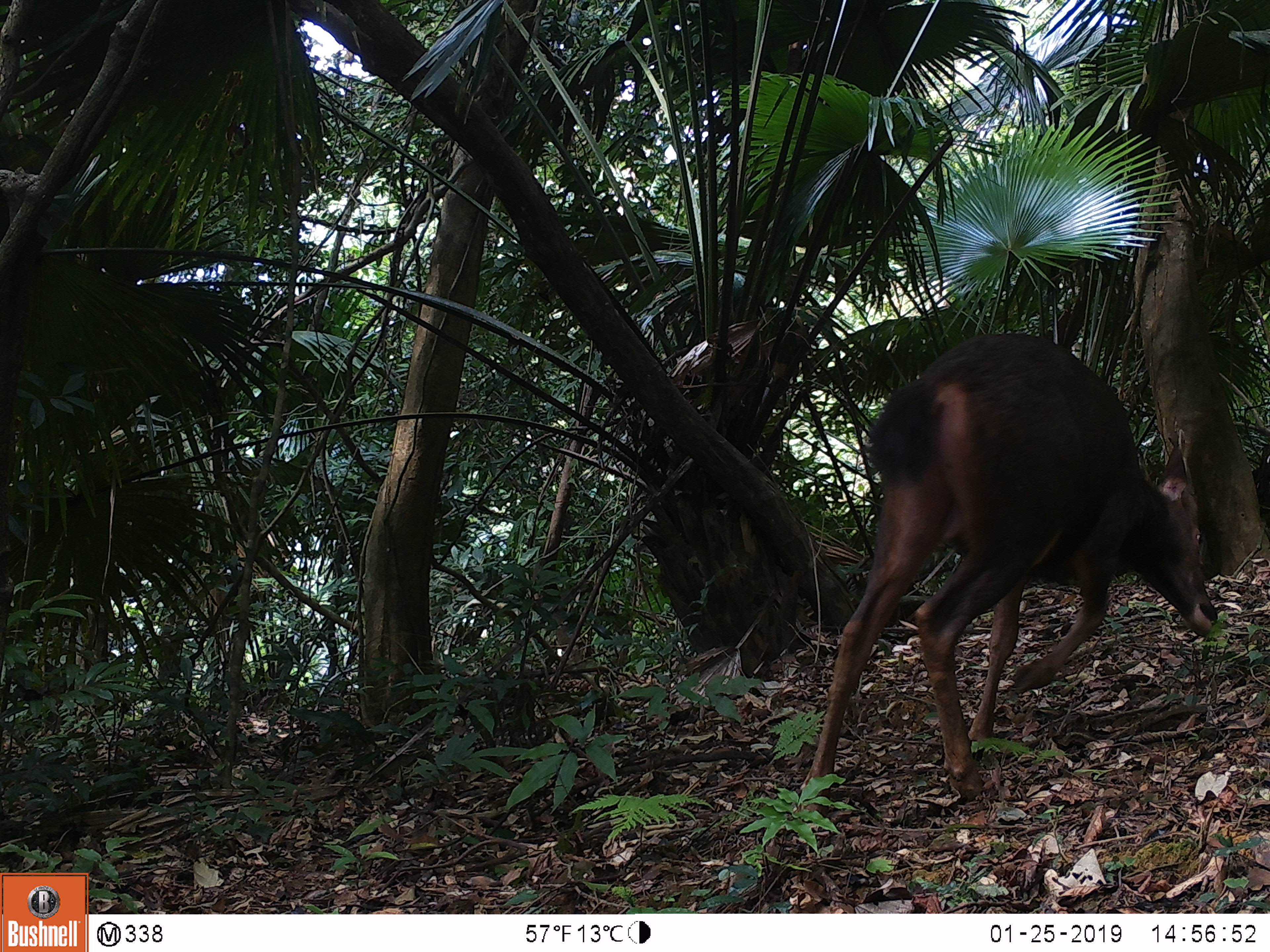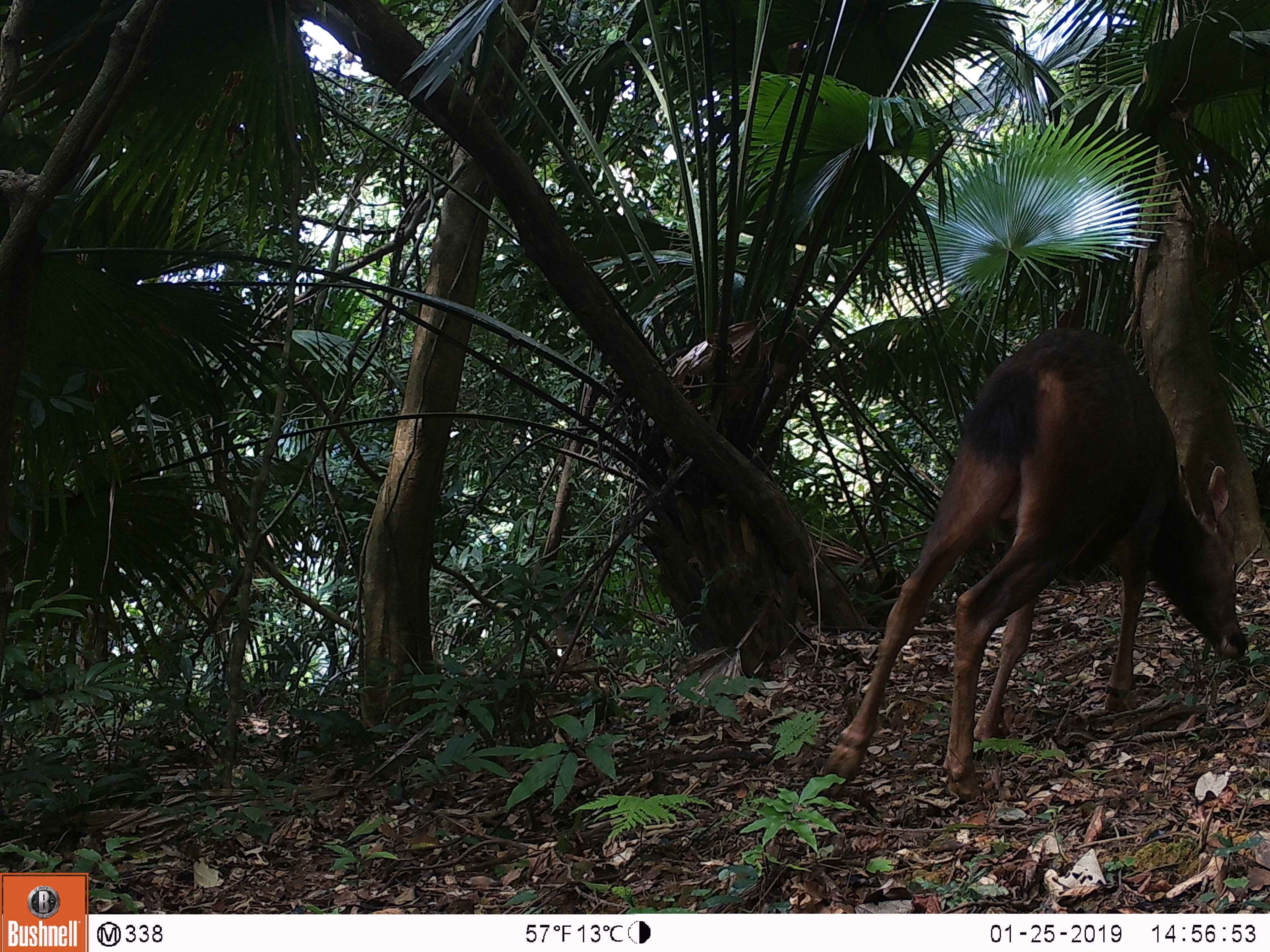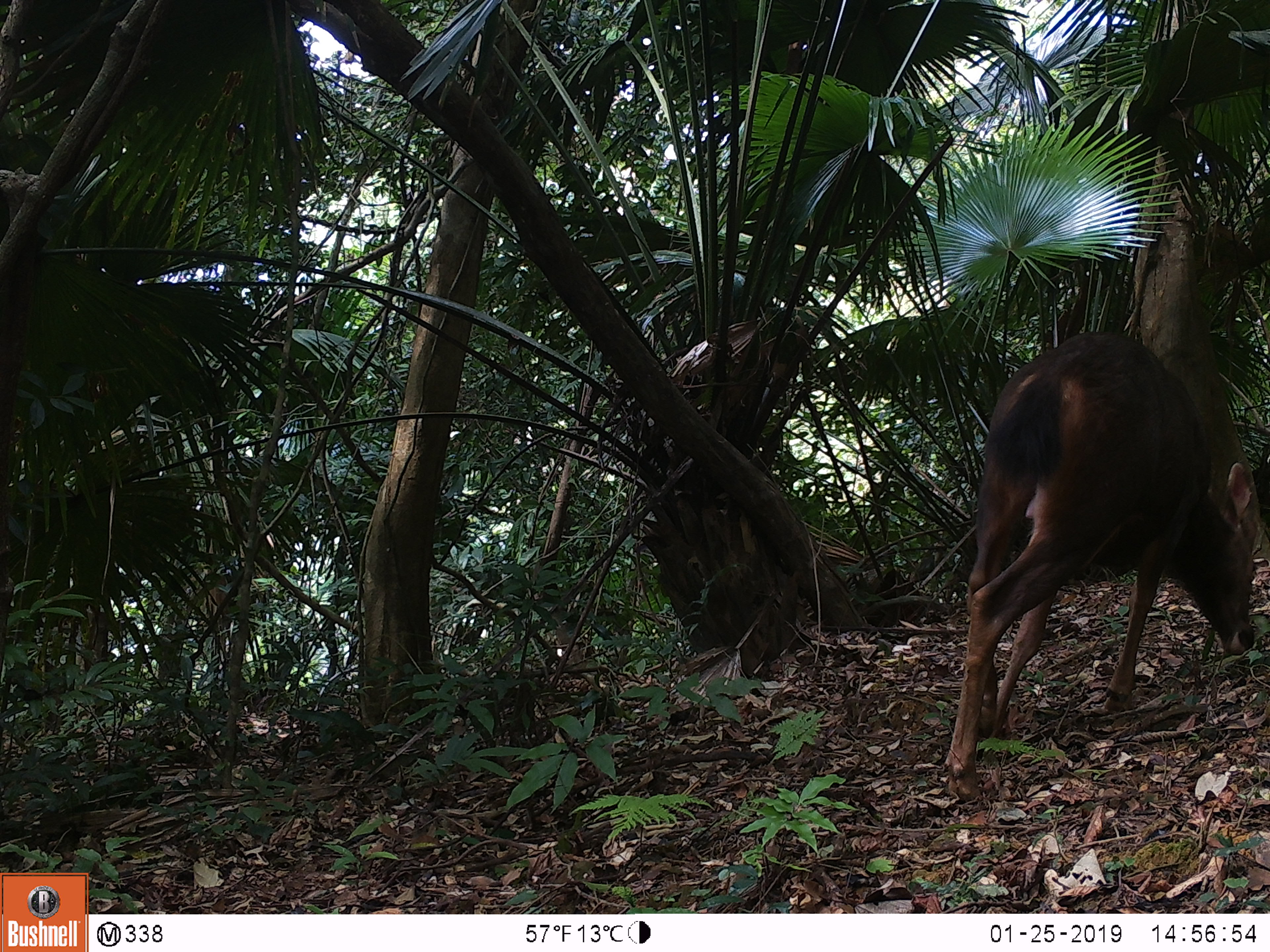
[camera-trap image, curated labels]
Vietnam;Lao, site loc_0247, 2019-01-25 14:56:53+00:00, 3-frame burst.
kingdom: Animalia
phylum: Chordata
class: Mammalia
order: Artiodactyla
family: Cervidae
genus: Rusa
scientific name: Rusa unicolor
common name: sambar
Sambar (Rusa unicolor). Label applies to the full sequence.